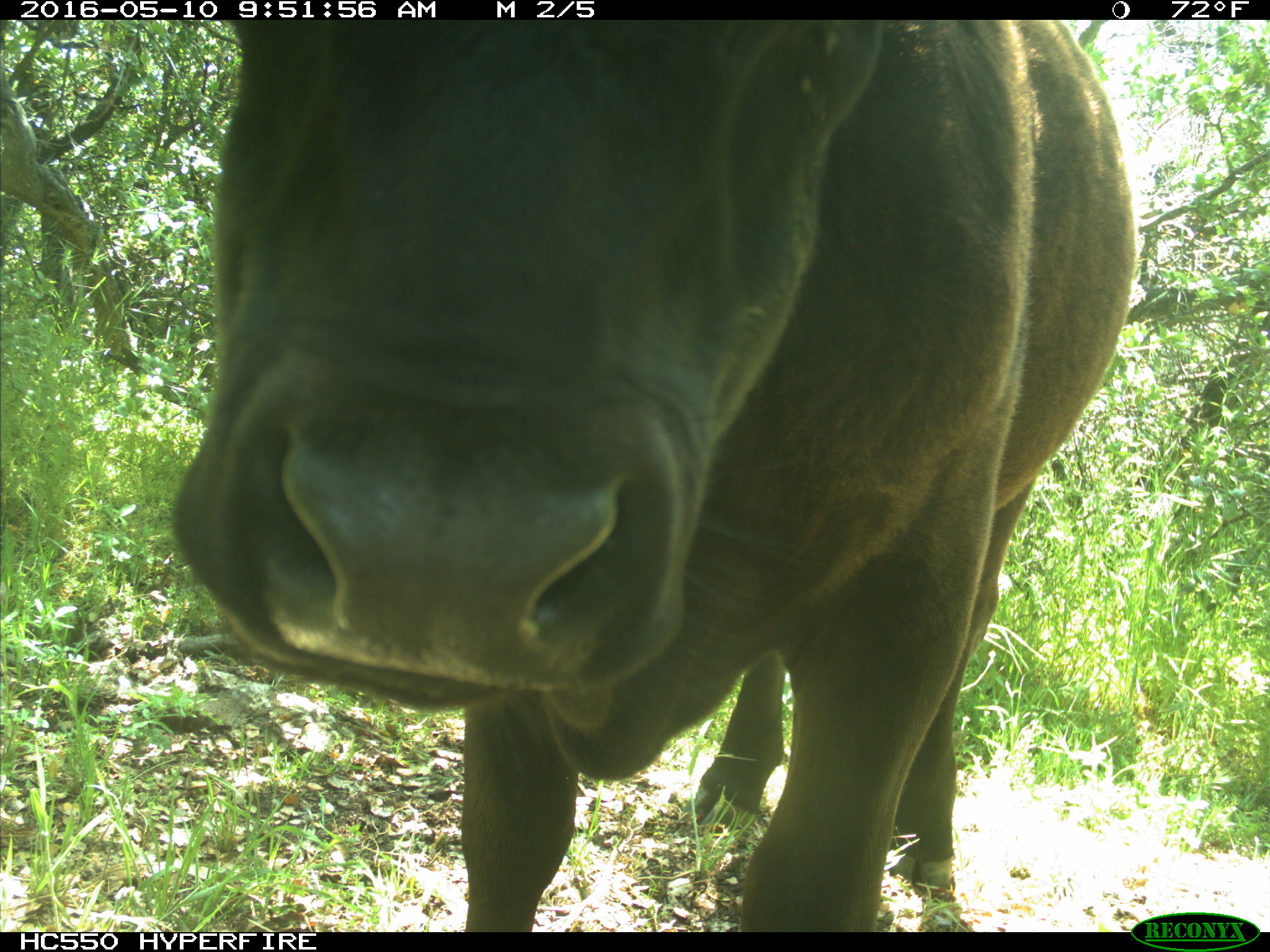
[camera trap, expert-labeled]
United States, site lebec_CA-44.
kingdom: Animalia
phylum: Chordata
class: Mammalia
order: Artiodactyla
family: Bovidae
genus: Bos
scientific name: Bos taurus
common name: domestic cow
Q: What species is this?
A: Bos taurus (domestic cow).